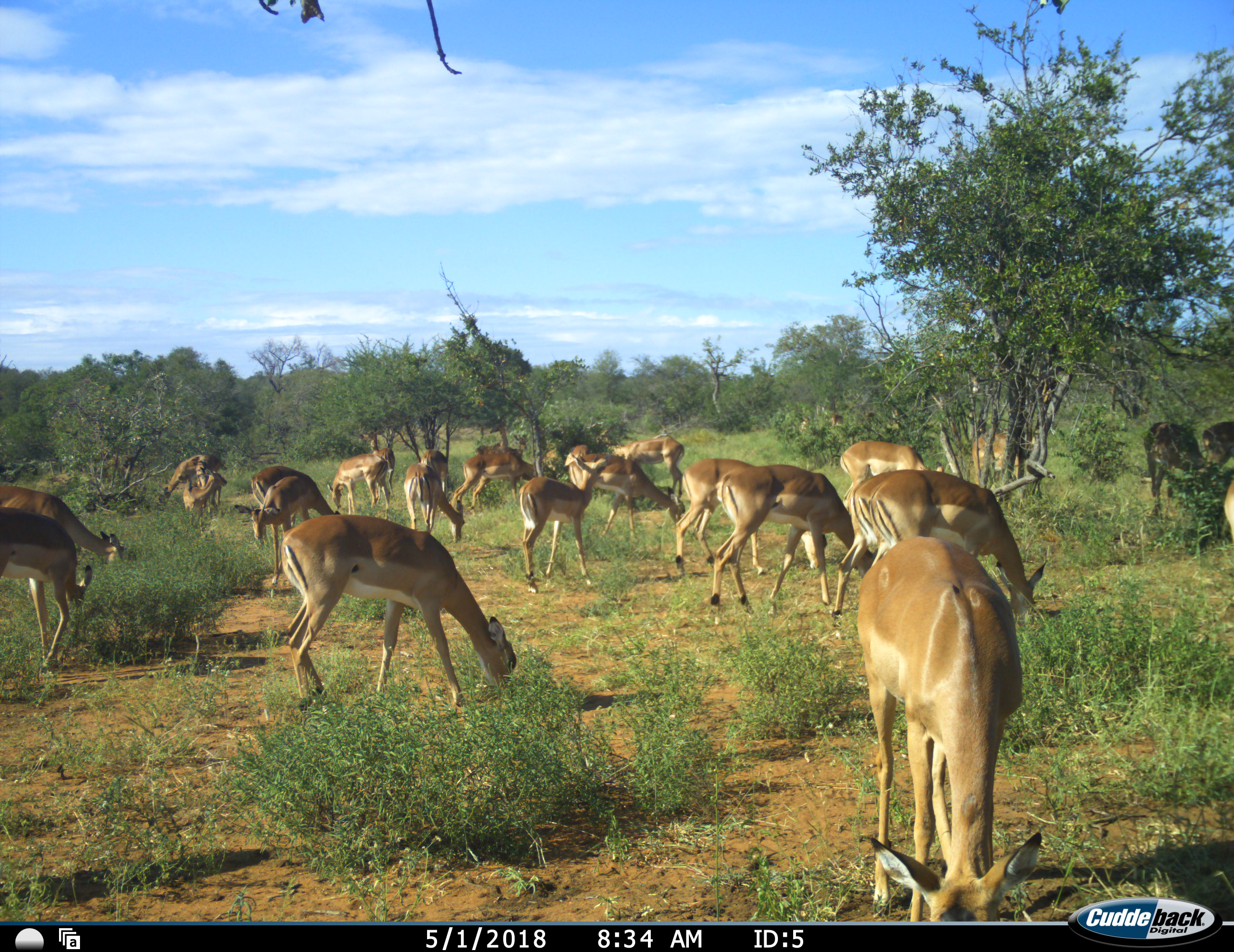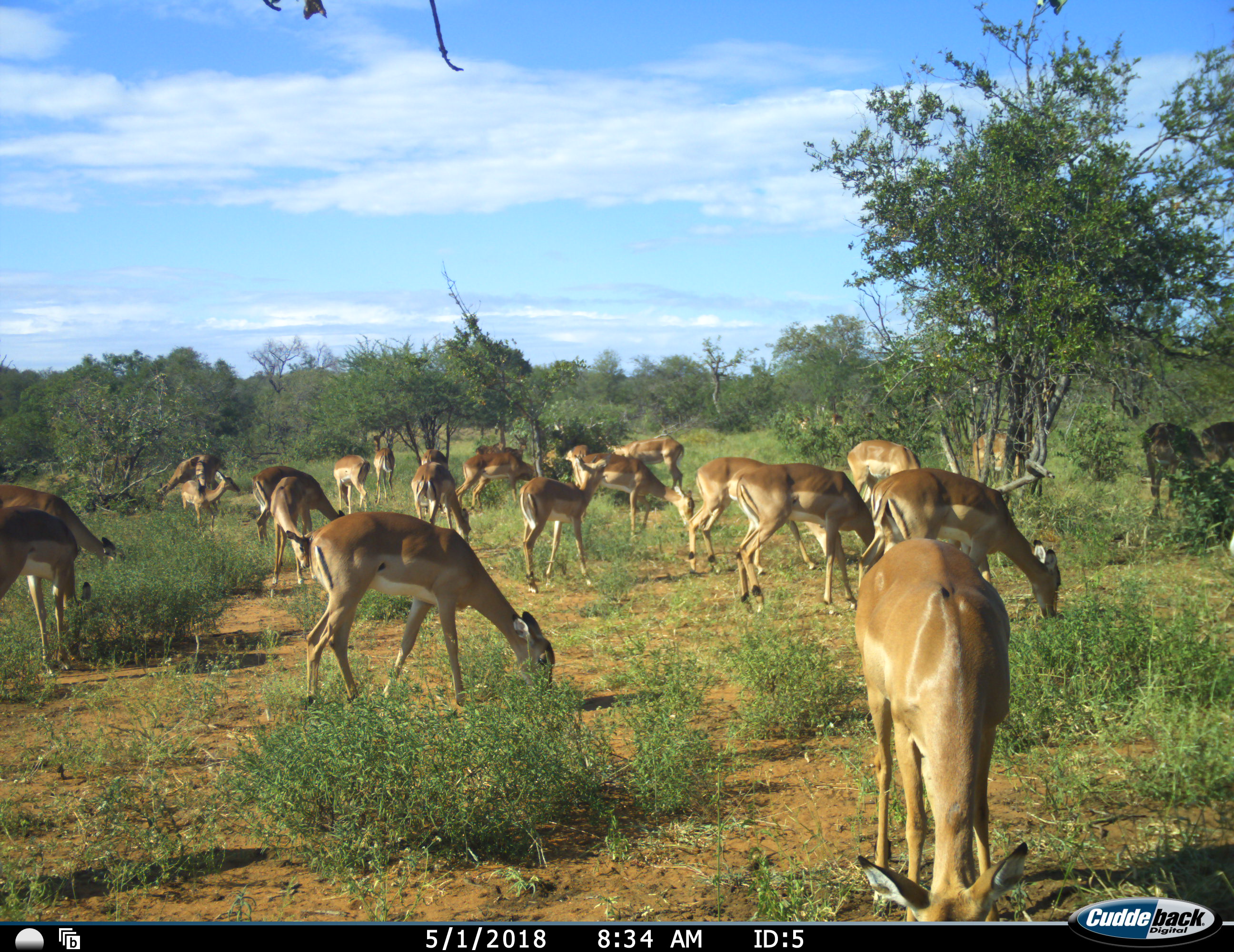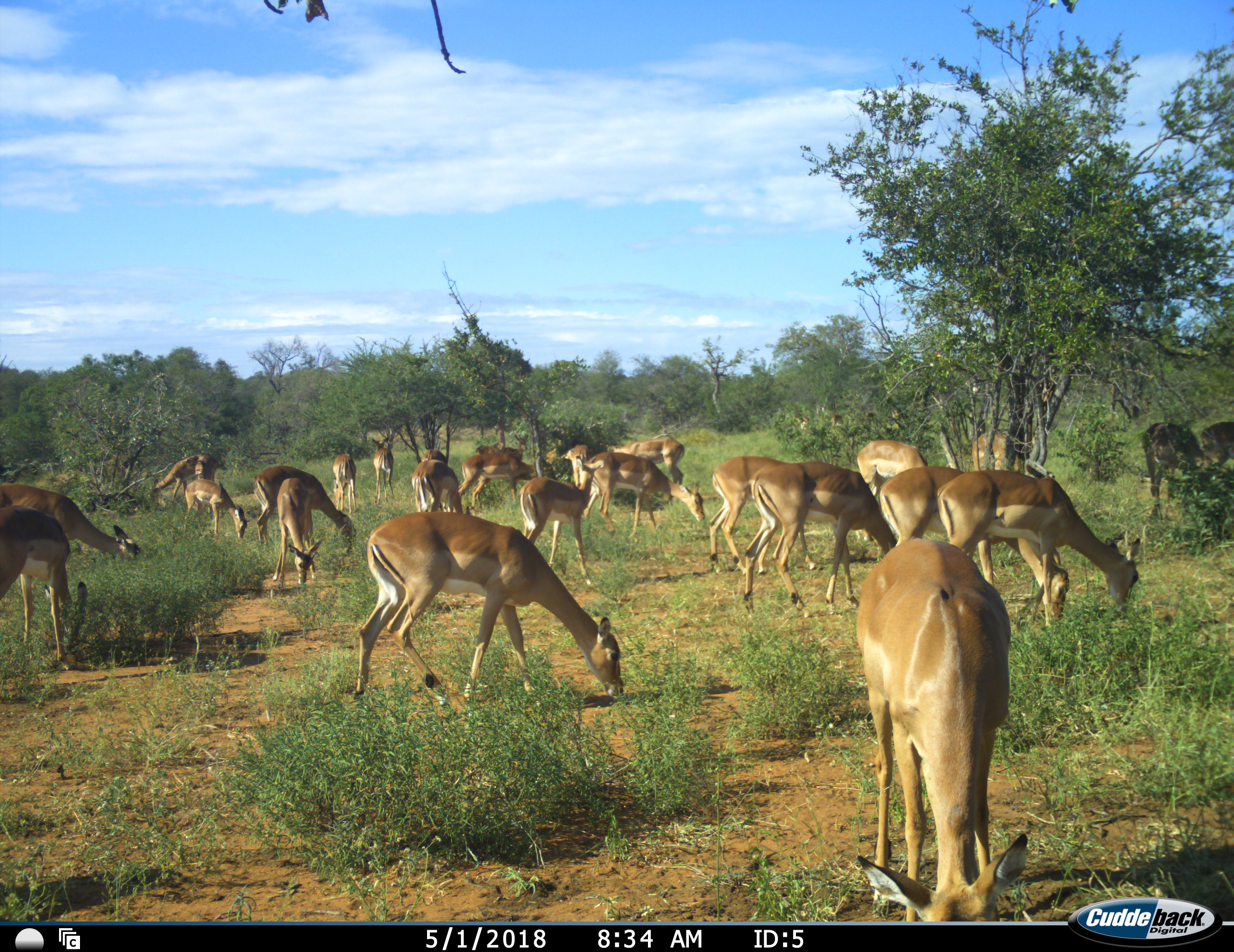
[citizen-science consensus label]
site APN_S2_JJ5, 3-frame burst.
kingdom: Animalia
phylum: Chordata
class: Mammalia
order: Artiodactyla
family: Bovidae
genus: Aepyceros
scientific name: Aepyceros melampus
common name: impala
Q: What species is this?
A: Impala (Aepyceros melampus).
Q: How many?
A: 11-50.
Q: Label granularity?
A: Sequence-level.